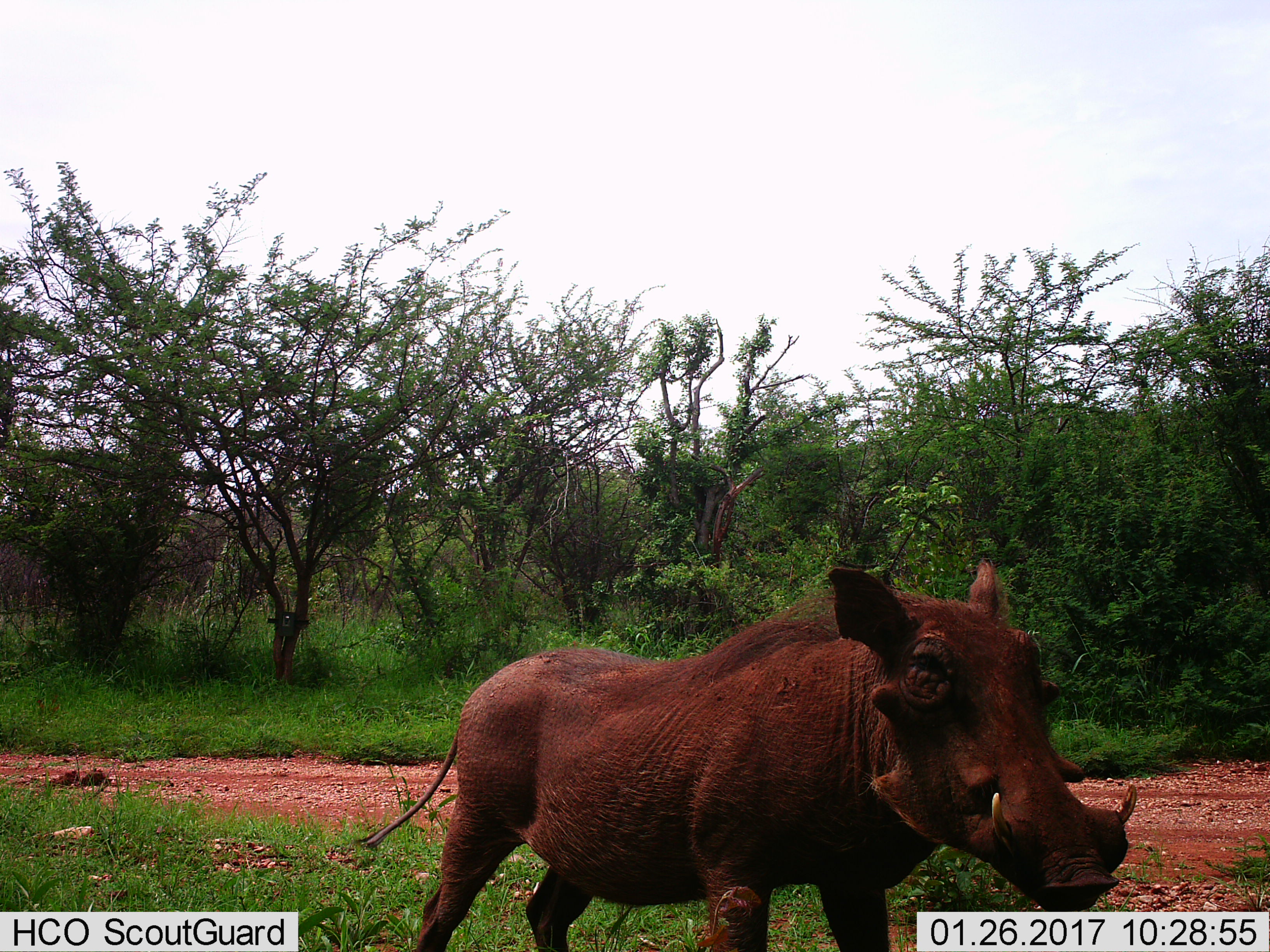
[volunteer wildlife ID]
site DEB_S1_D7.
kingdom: Animalia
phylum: Chordata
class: Mammalia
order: Artiodactyla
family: Suidae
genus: Phacochoerus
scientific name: Phacochoerus africanus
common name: warthog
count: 1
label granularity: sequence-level